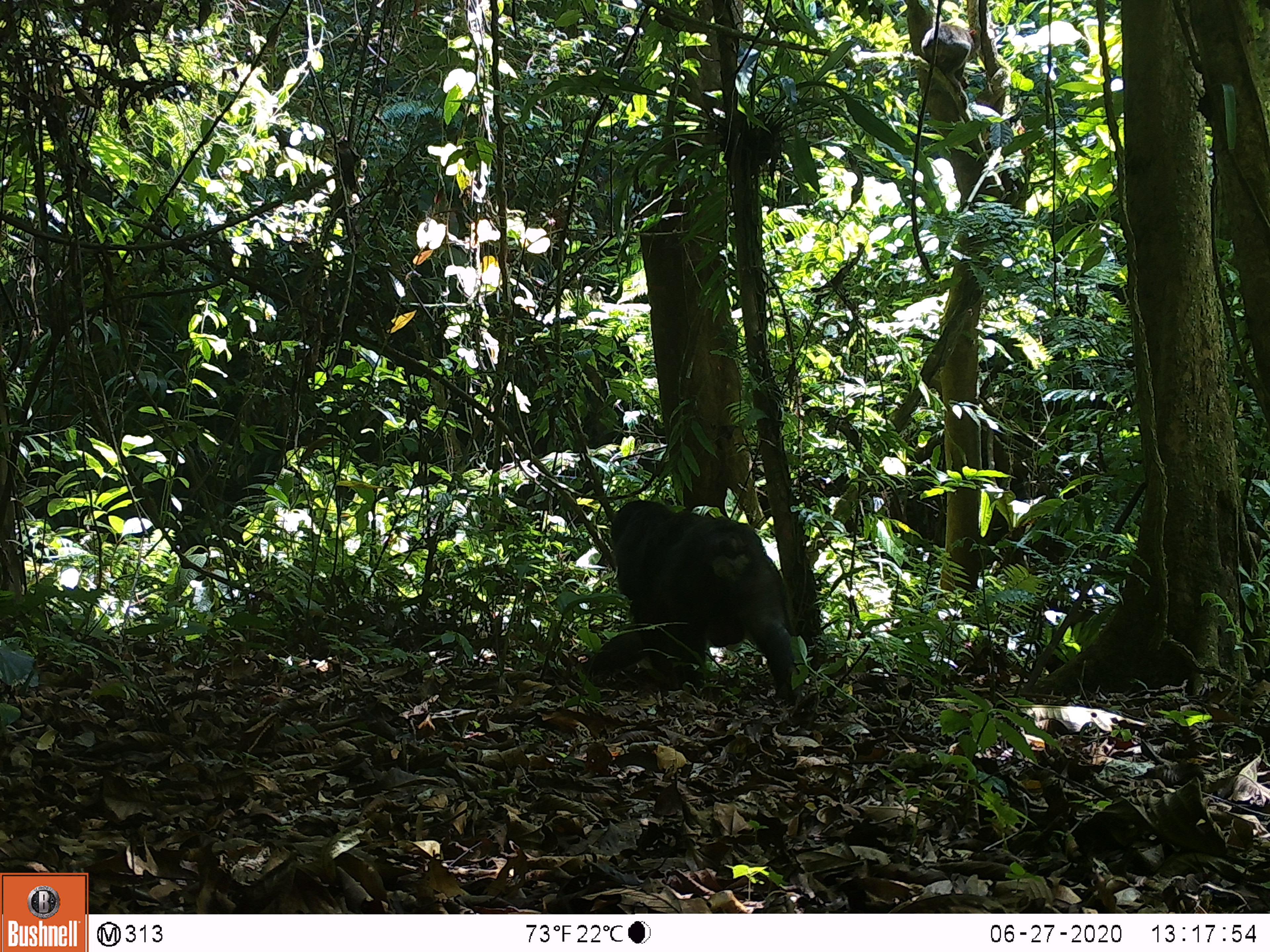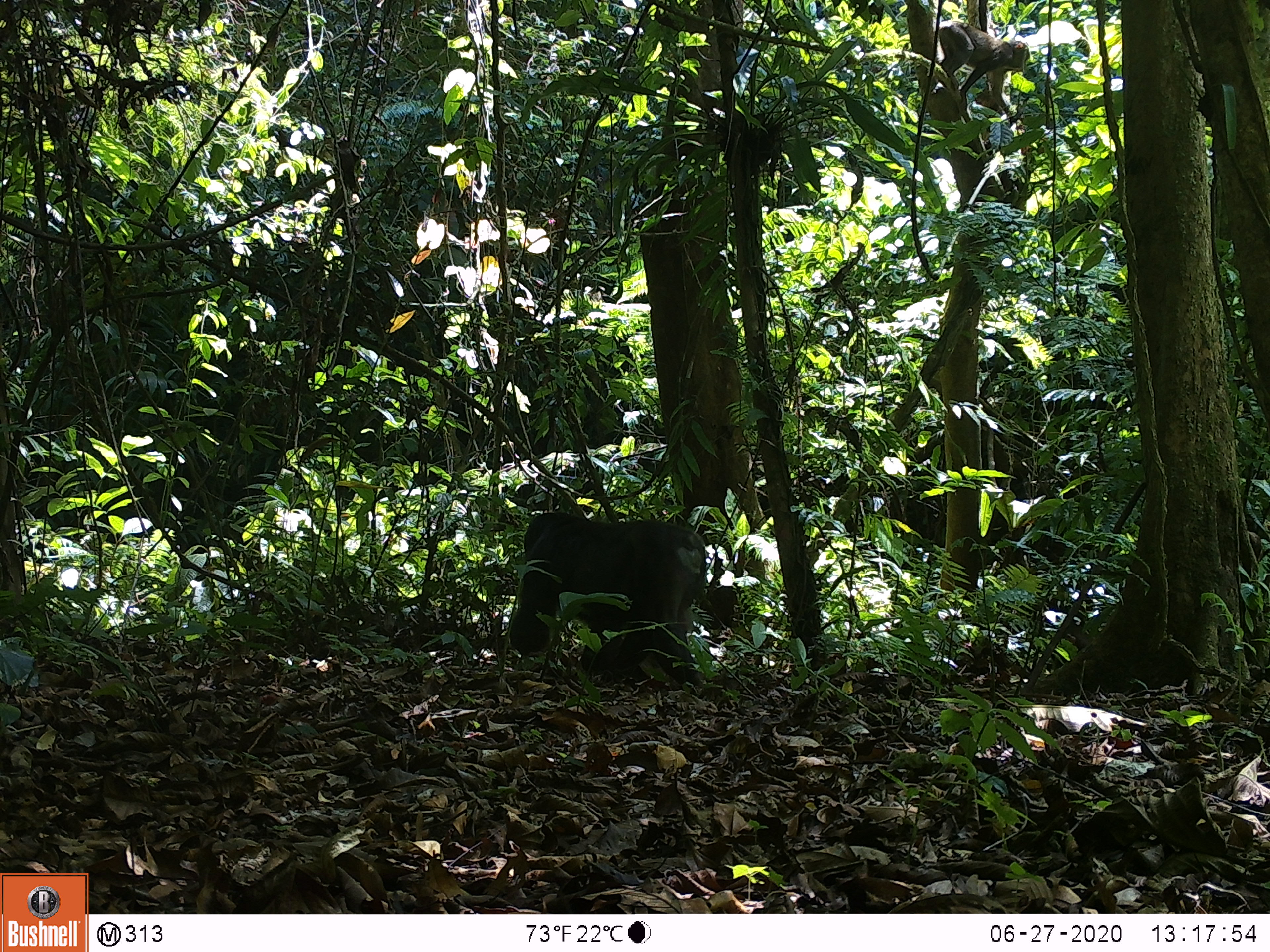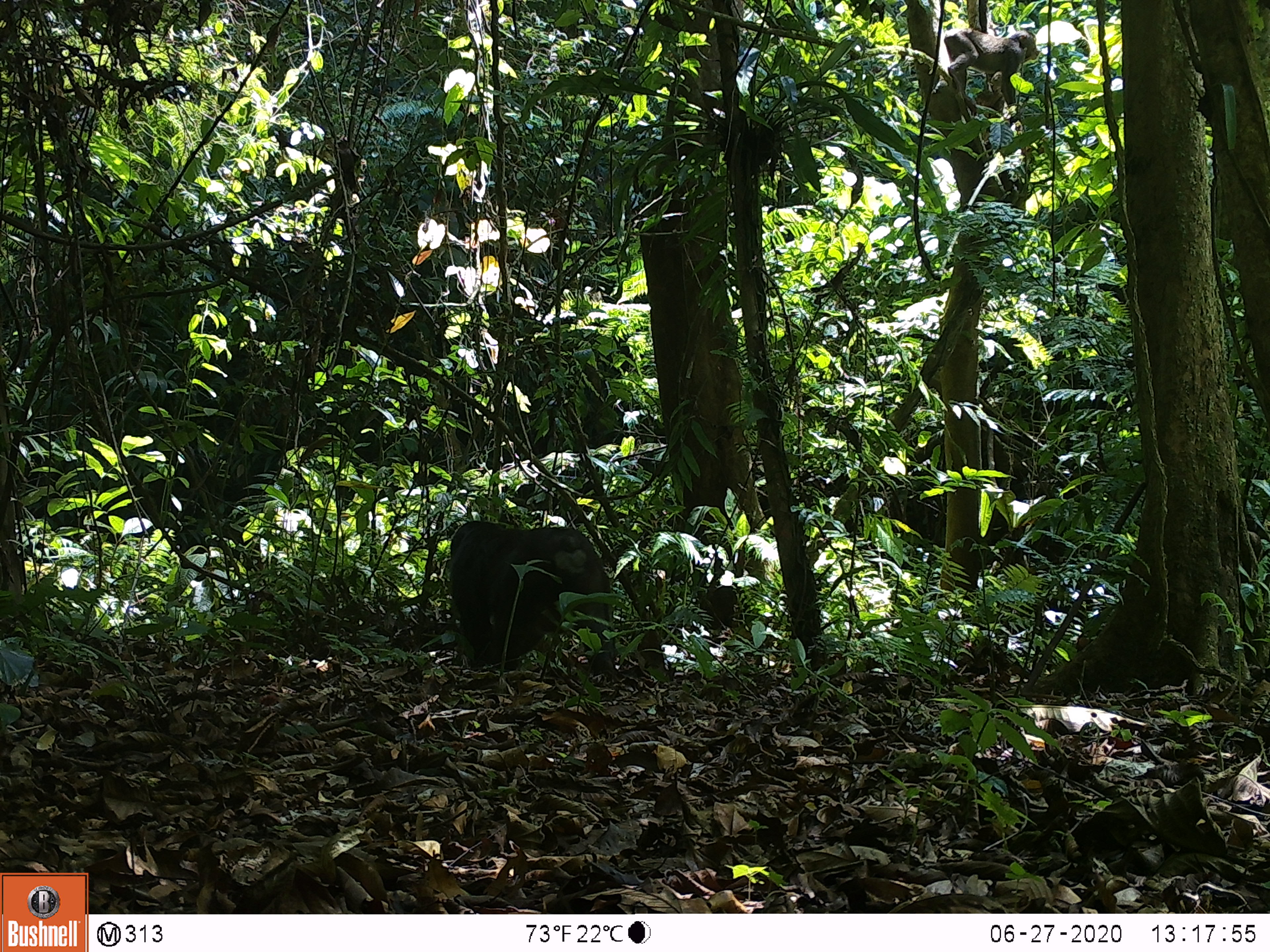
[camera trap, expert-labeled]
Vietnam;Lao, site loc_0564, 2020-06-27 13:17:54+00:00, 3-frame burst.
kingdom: Animalia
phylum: Chordata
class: Mammalia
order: Primates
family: Cercopithecidae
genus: Macaca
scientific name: Macaca arctoides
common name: stump-tailed macaque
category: stump tailed macaque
Stump tailed macaque (stump-tailed macaque) (Macaca arctoides). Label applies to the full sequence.